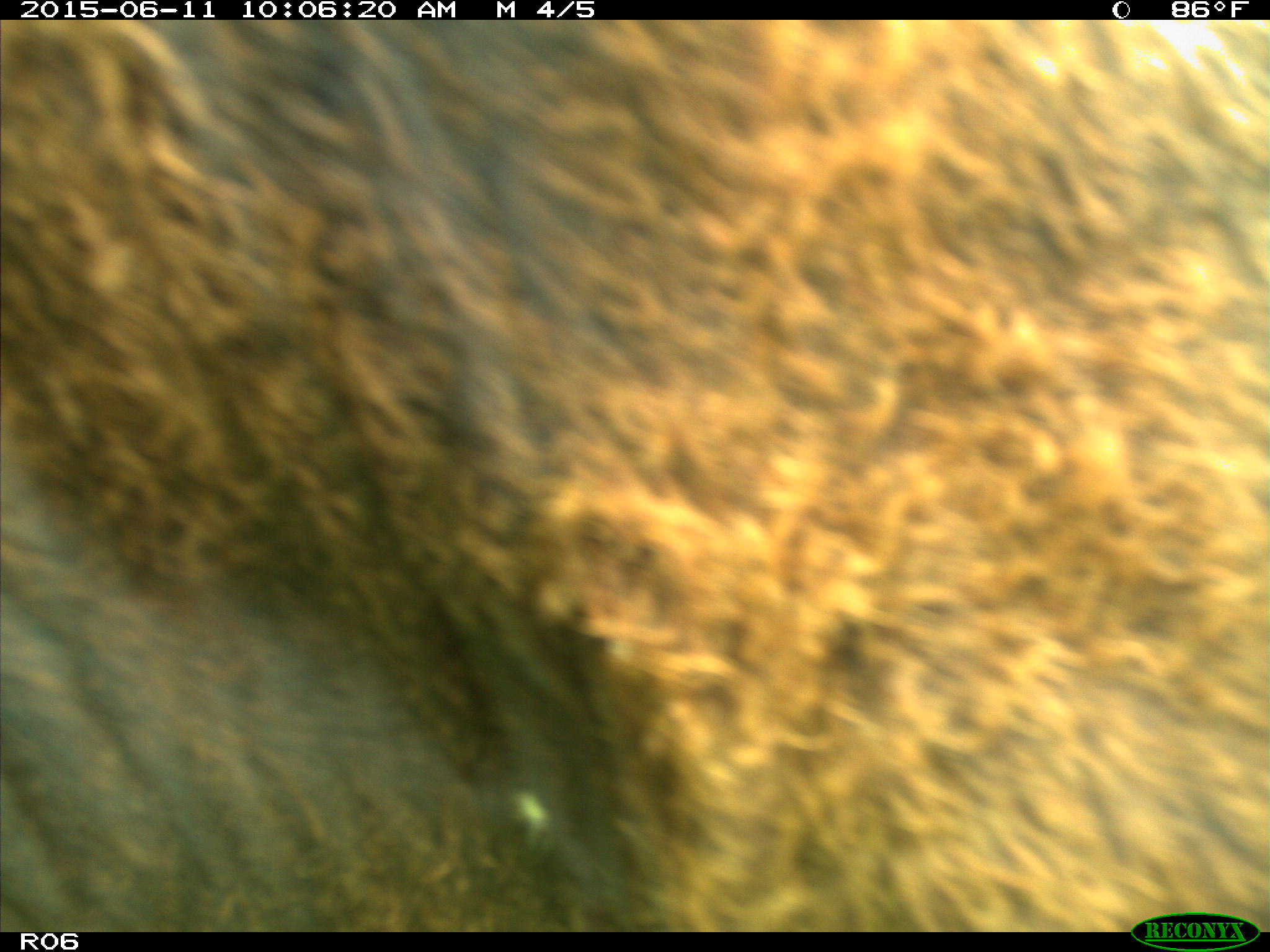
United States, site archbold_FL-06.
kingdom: Animalia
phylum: Chordata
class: Mammalia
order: Artiodactyla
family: Bovidae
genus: Bos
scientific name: Bos taurus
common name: domestic cow